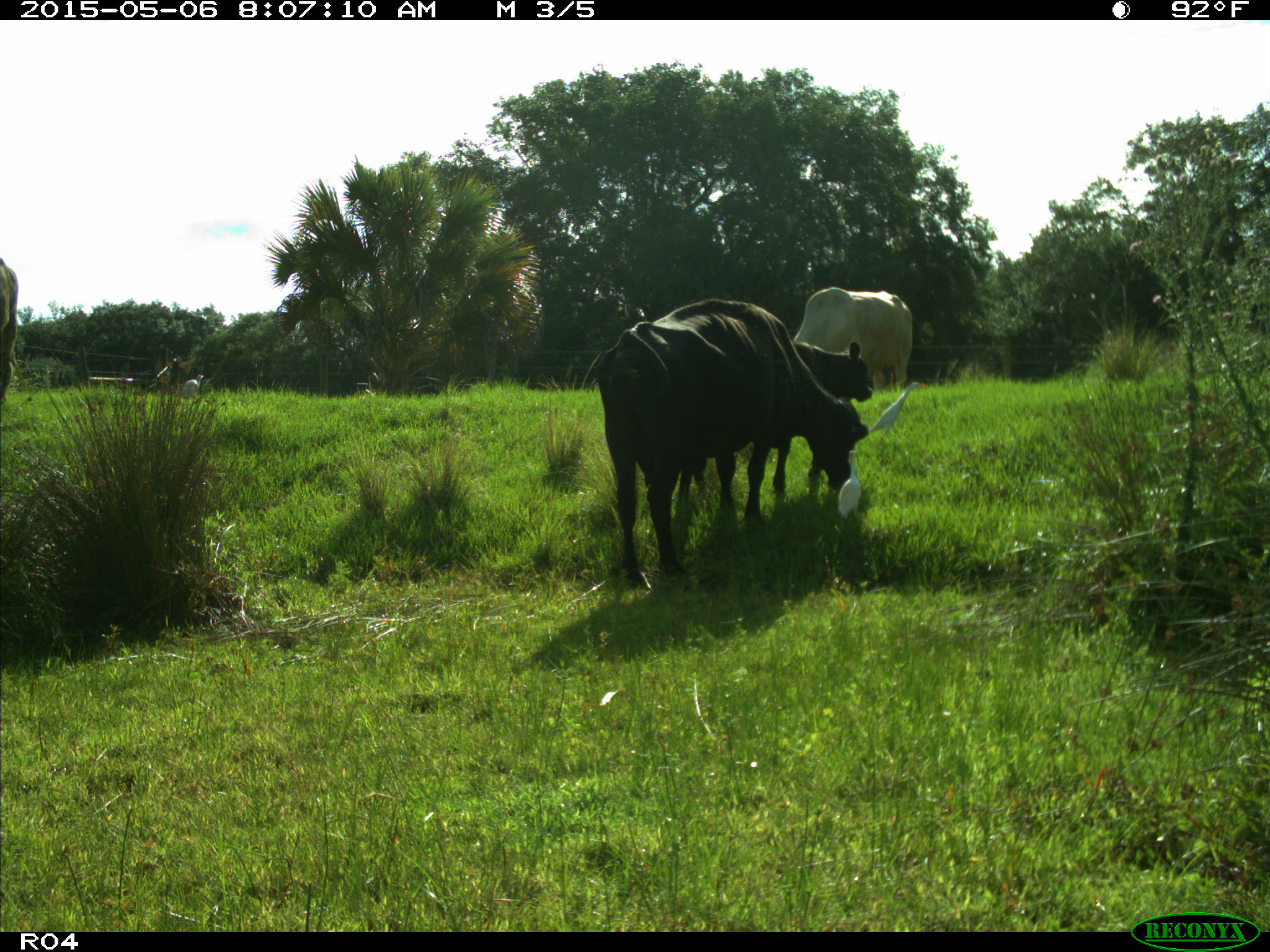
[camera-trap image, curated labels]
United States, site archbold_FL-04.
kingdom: Animalia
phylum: Chordata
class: Mammalia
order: Artiodactyla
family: Bovidae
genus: Bos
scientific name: Bos taurus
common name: domestic cow